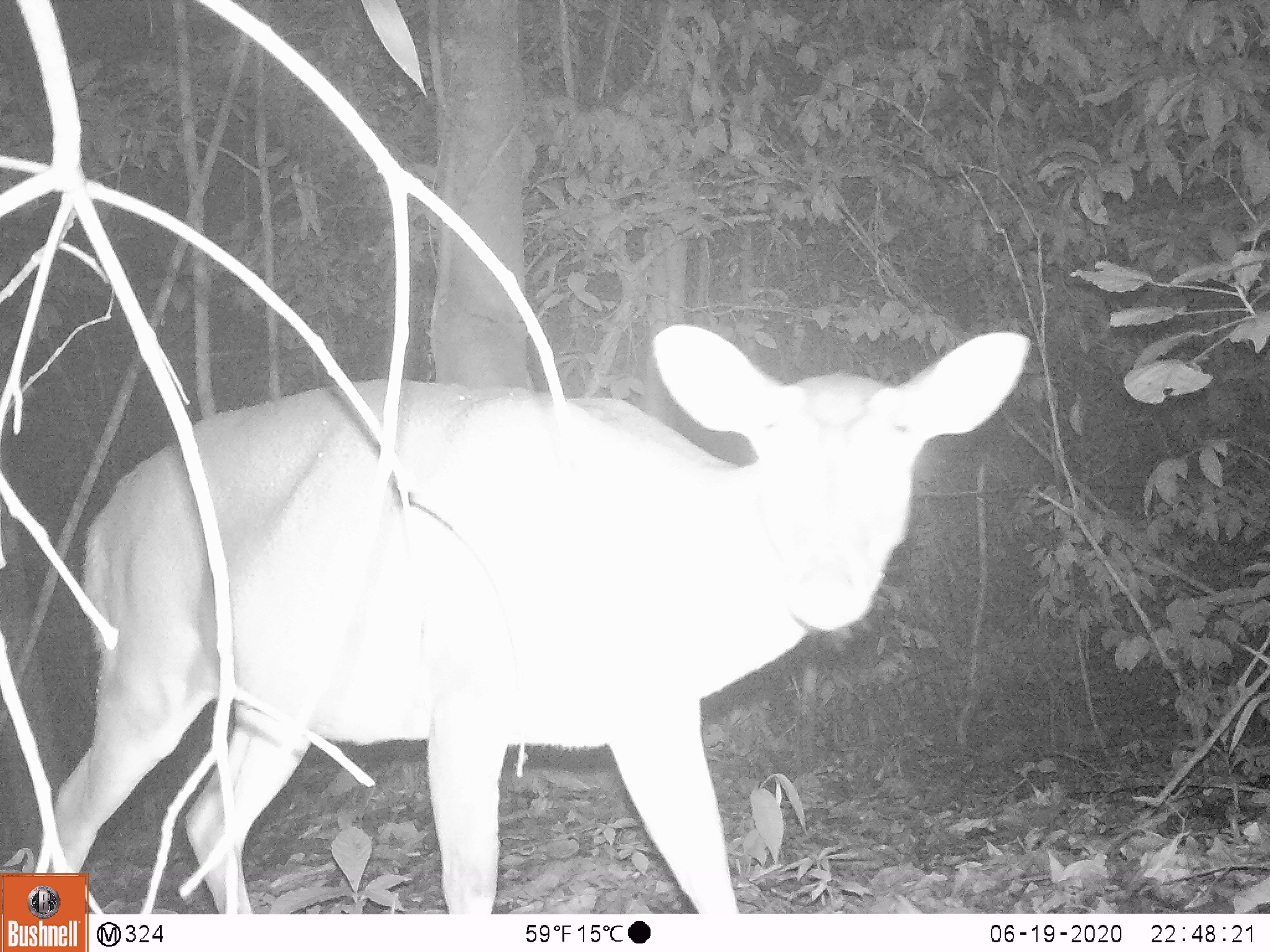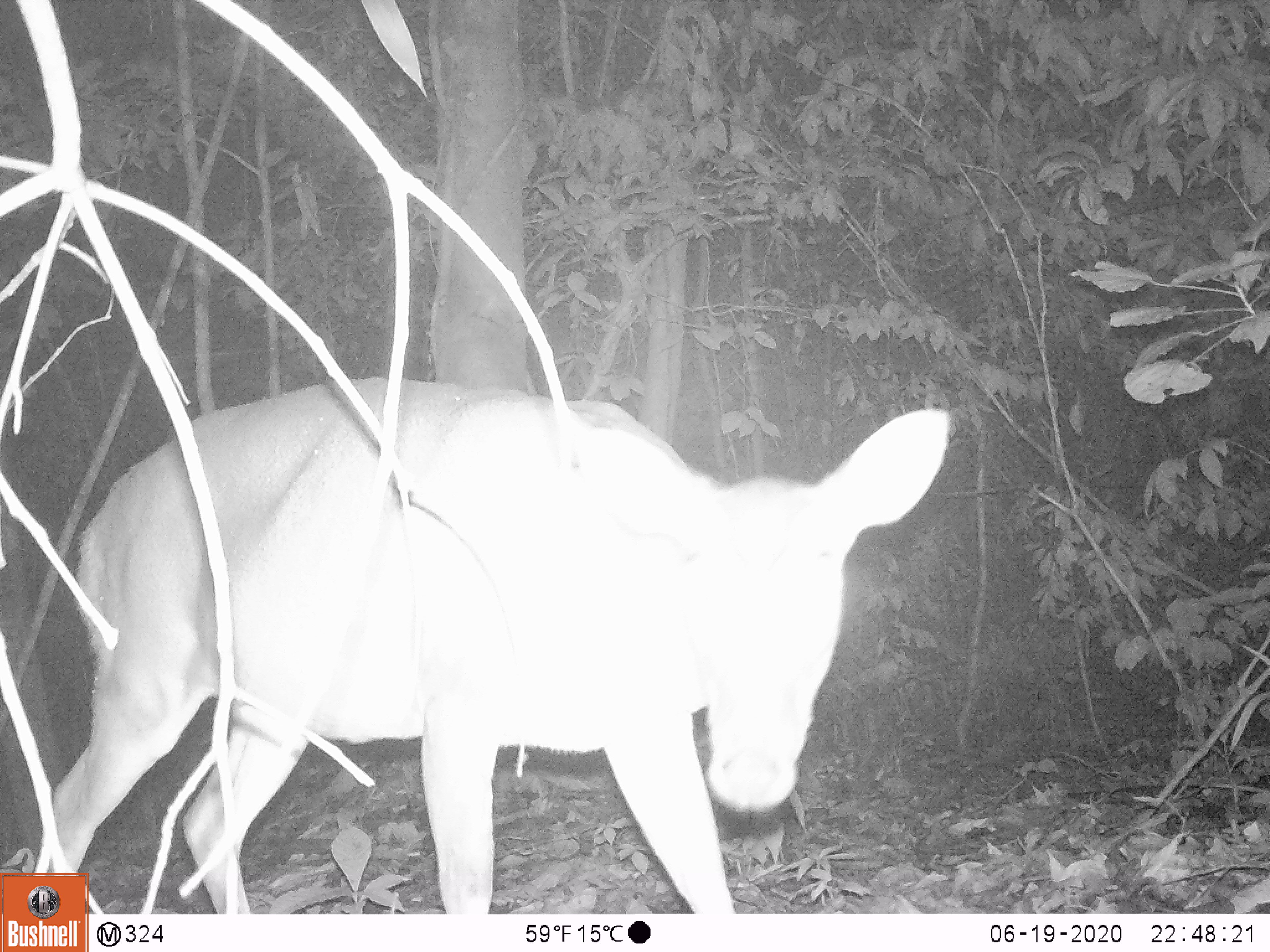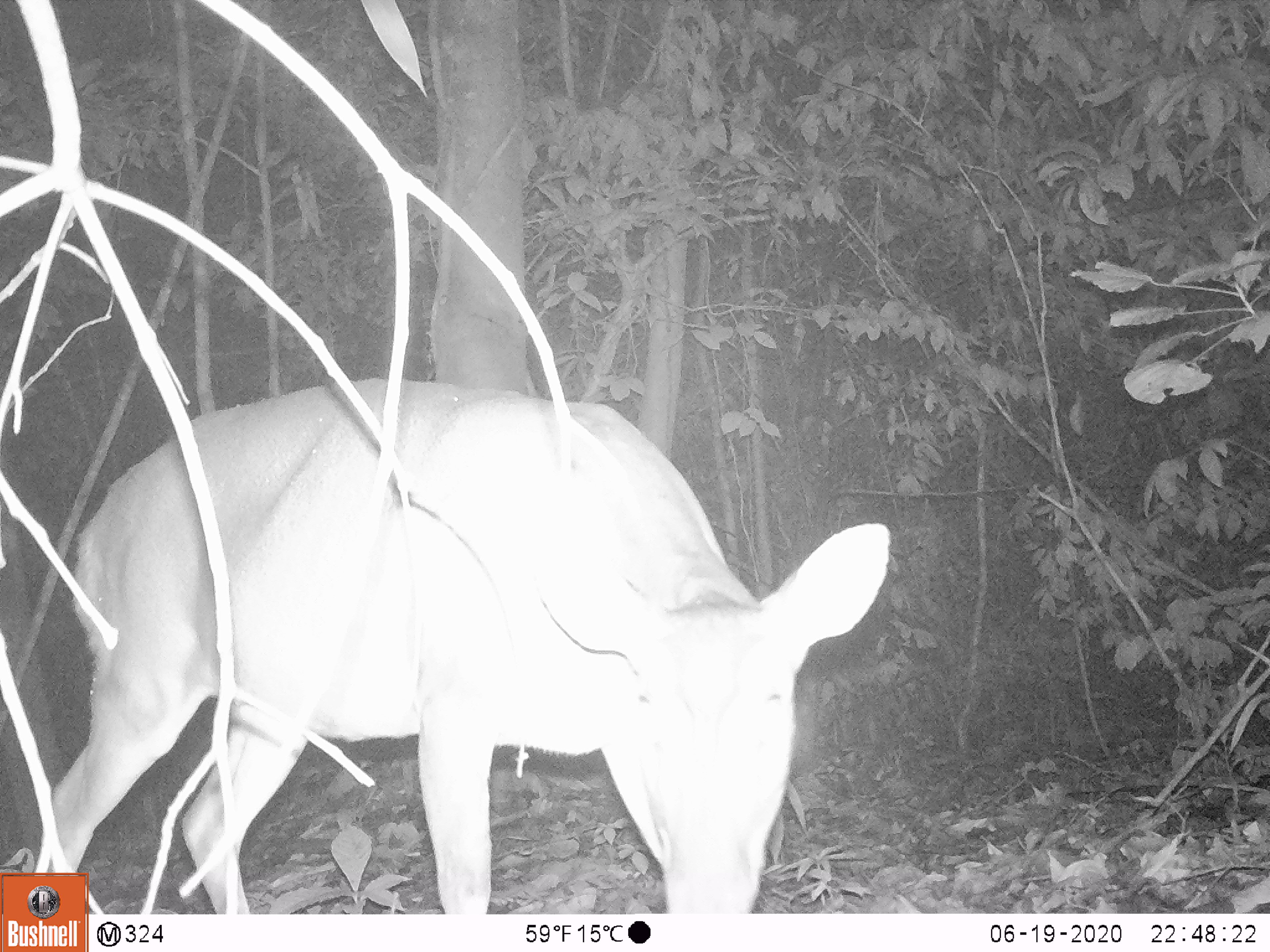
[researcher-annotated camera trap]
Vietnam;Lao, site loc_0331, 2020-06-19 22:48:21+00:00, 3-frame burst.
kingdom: Animalia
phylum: Chordata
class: Mammalia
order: Artiodactyla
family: Cervidae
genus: Muntiacus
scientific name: Muntiacus vuquangensis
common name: large-antlered muntjac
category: large antlered muntjac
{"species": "large antlered muntjac (large-antlered muntjac) (Muntiacus vuquangensis)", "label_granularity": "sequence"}